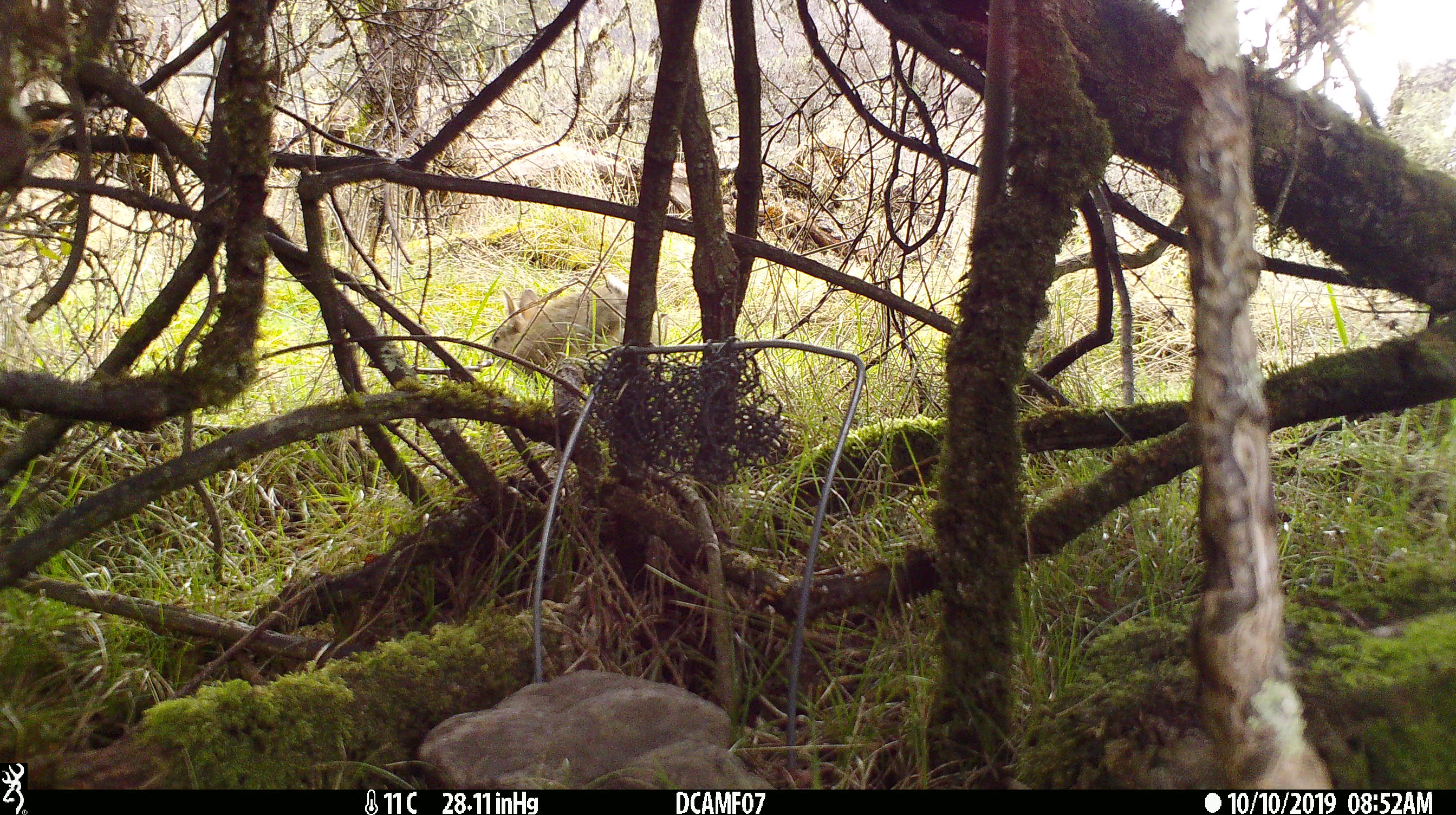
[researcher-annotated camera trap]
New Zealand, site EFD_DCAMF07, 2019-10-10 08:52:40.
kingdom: Animalia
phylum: Chordata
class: Mammalia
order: Lagomorpha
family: Leporidae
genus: Oryctolagus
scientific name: Oryctolagus cuniculus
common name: european rabbit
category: rabbit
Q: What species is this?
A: Rabbit (european rabbit) (Oryctolagus cuniculus).